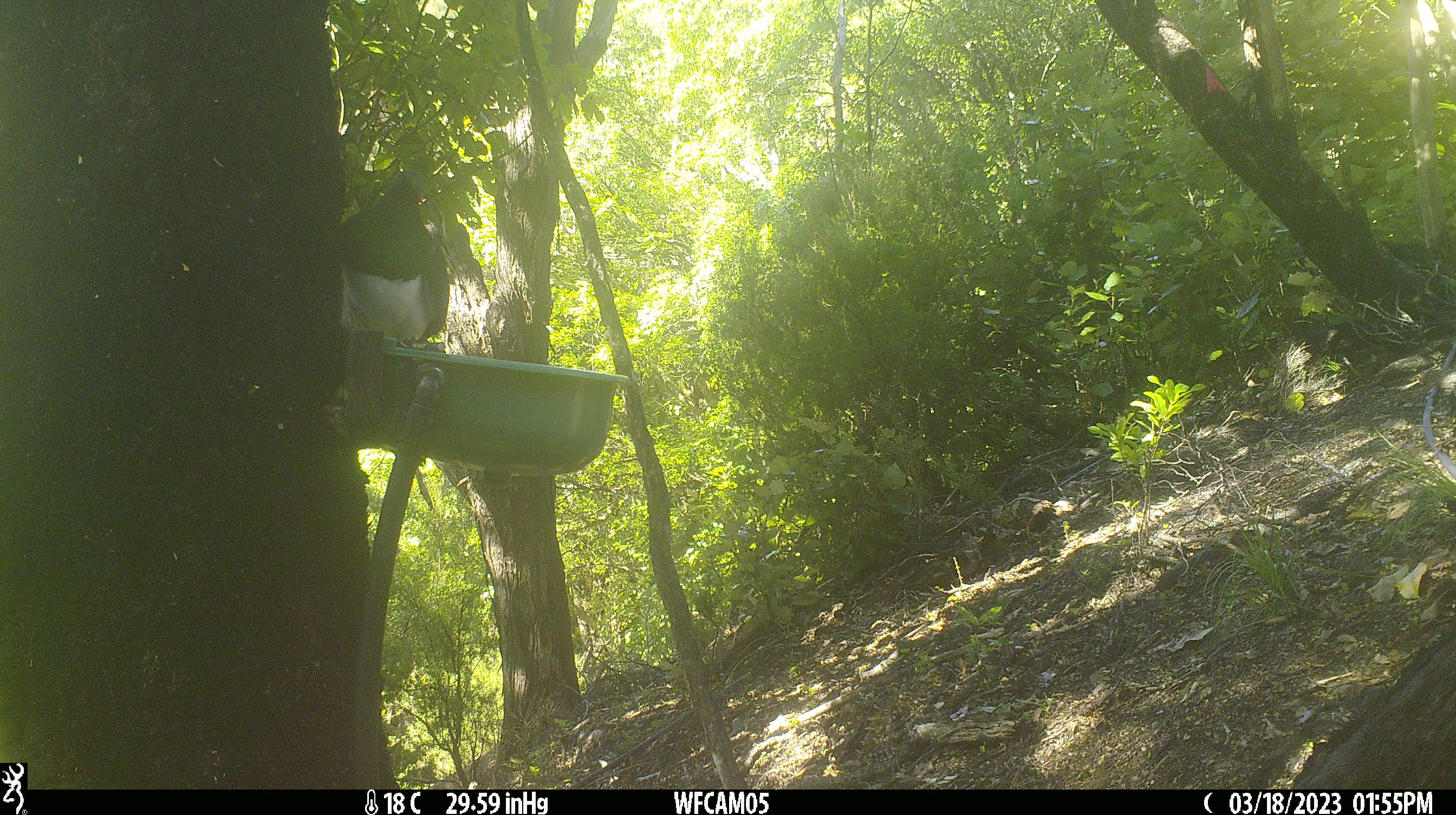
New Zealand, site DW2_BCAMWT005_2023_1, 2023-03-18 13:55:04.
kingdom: Animalia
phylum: Chordata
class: Aves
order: Columbiformes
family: Columbidae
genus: Hemiphaga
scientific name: Hemiphaga novaeseelandiae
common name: new zealand pigeon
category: kereru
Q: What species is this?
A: Kereru (new zealand pigeon) (Hemiphaga novaeseelandiae).